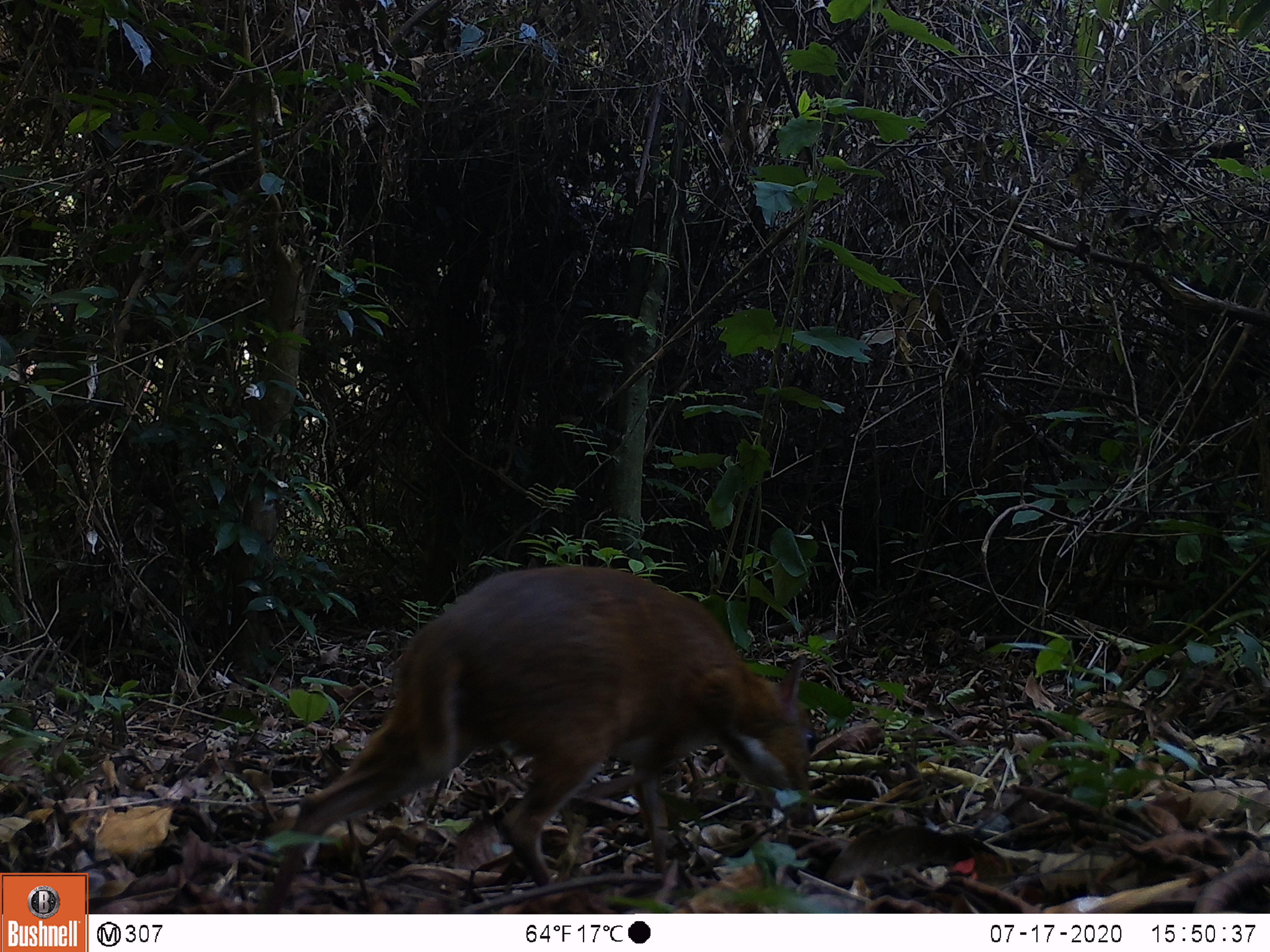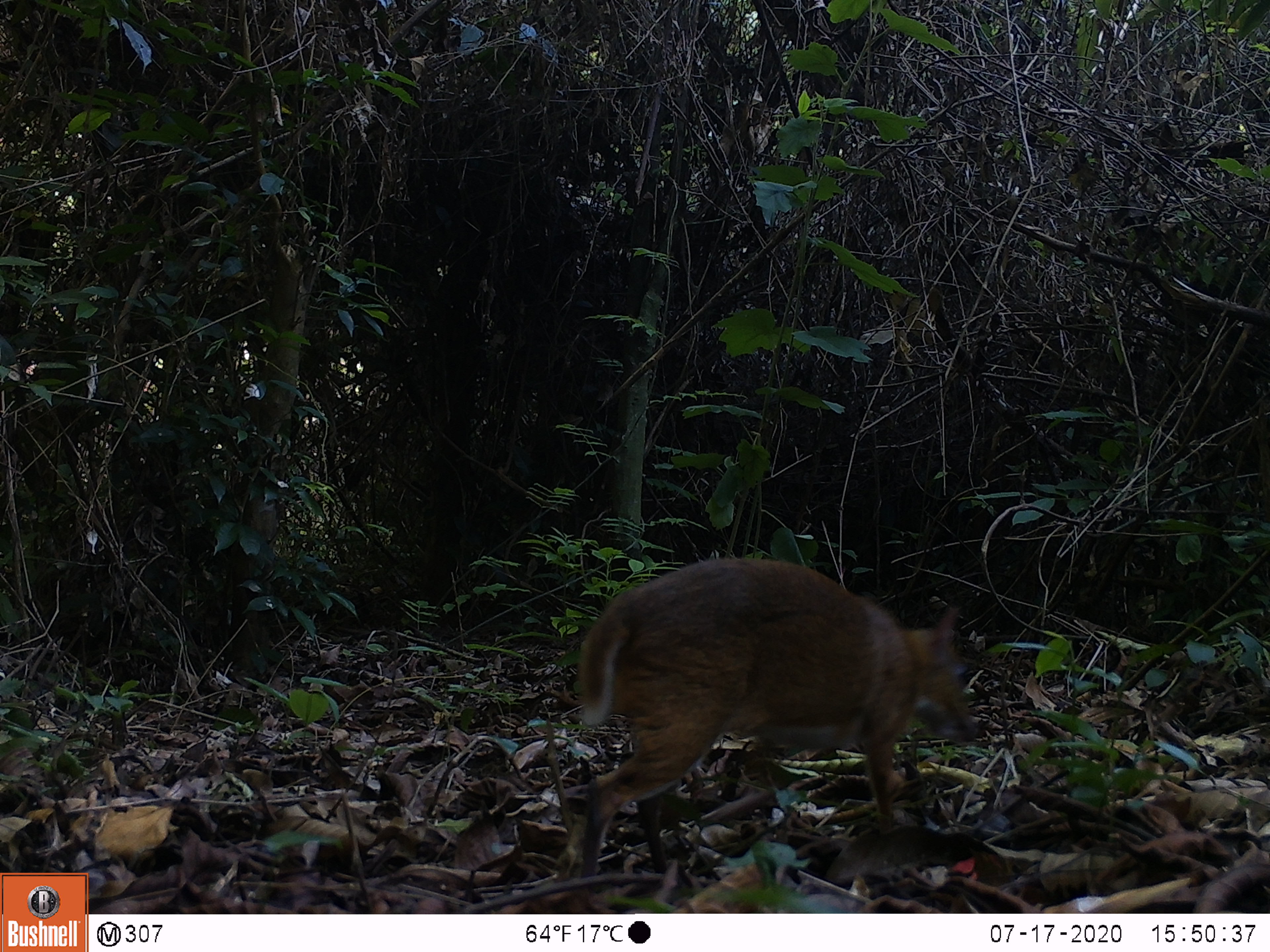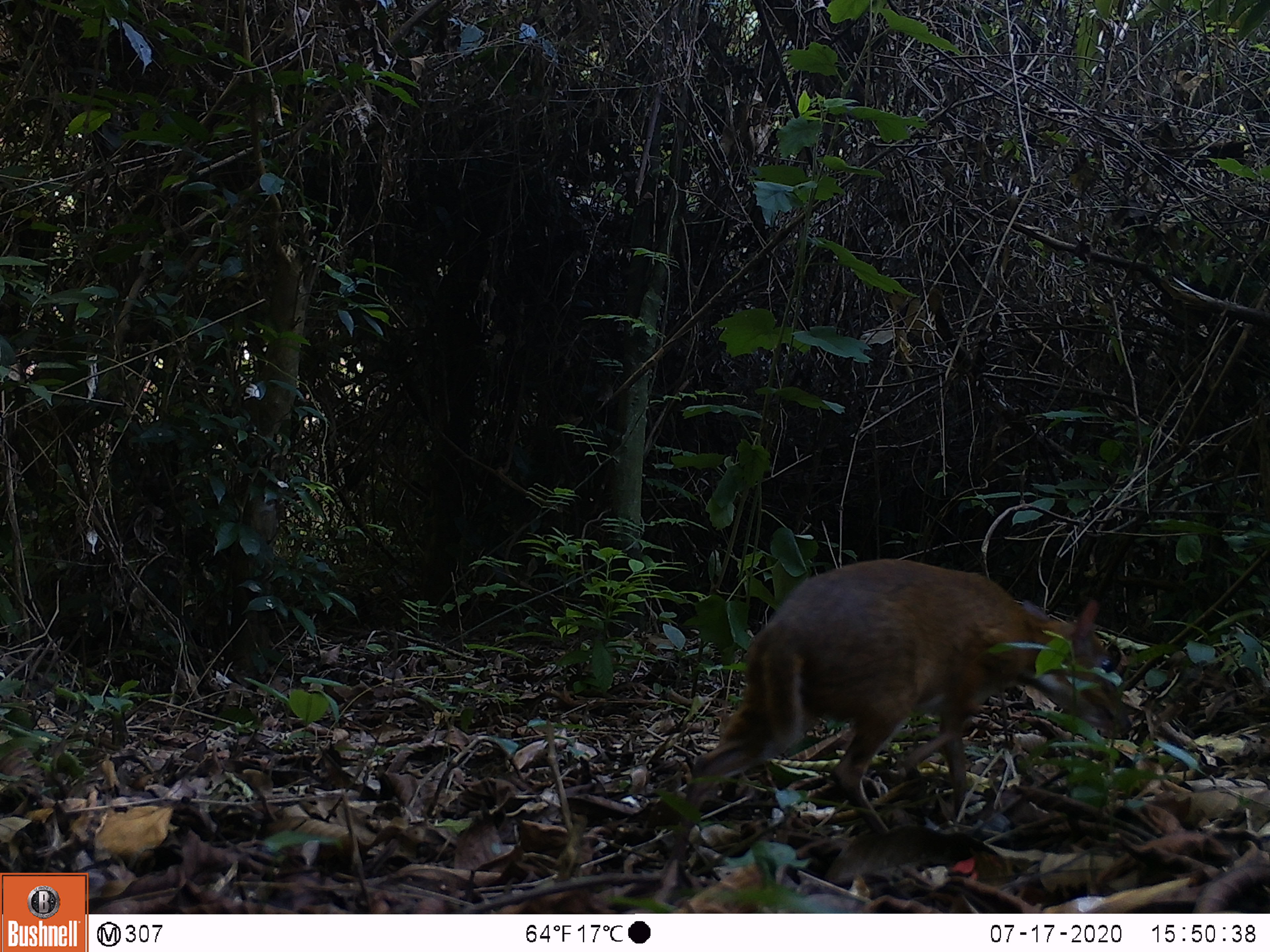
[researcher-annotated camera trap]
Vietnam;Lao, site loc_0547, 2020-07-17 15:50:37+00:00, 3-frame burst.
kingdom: Animalia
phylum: Chordata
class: Mammalia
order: Artiodactyla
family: Tragulidae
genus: Moschiola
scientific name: Moschiola meminna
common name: chevrotain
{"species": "chevrotain (Moschiola meminna)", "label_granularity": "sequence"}